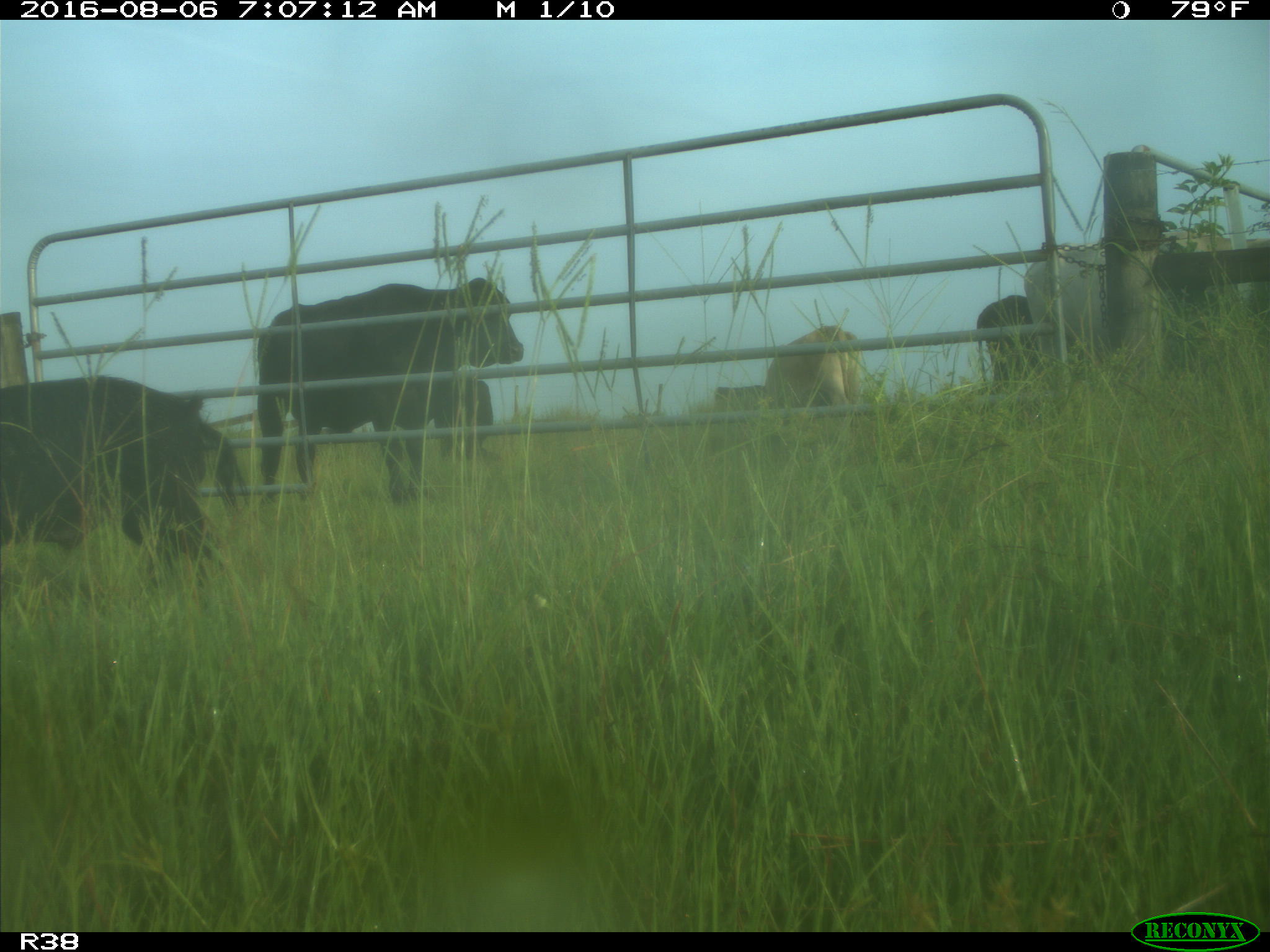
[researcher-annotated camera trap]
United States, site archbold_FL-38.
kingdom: Animalia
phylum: Chordata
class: Mammalia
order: Artiodactyla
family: Bovidae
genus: Bos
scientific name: Bos taurus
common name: domestic cow